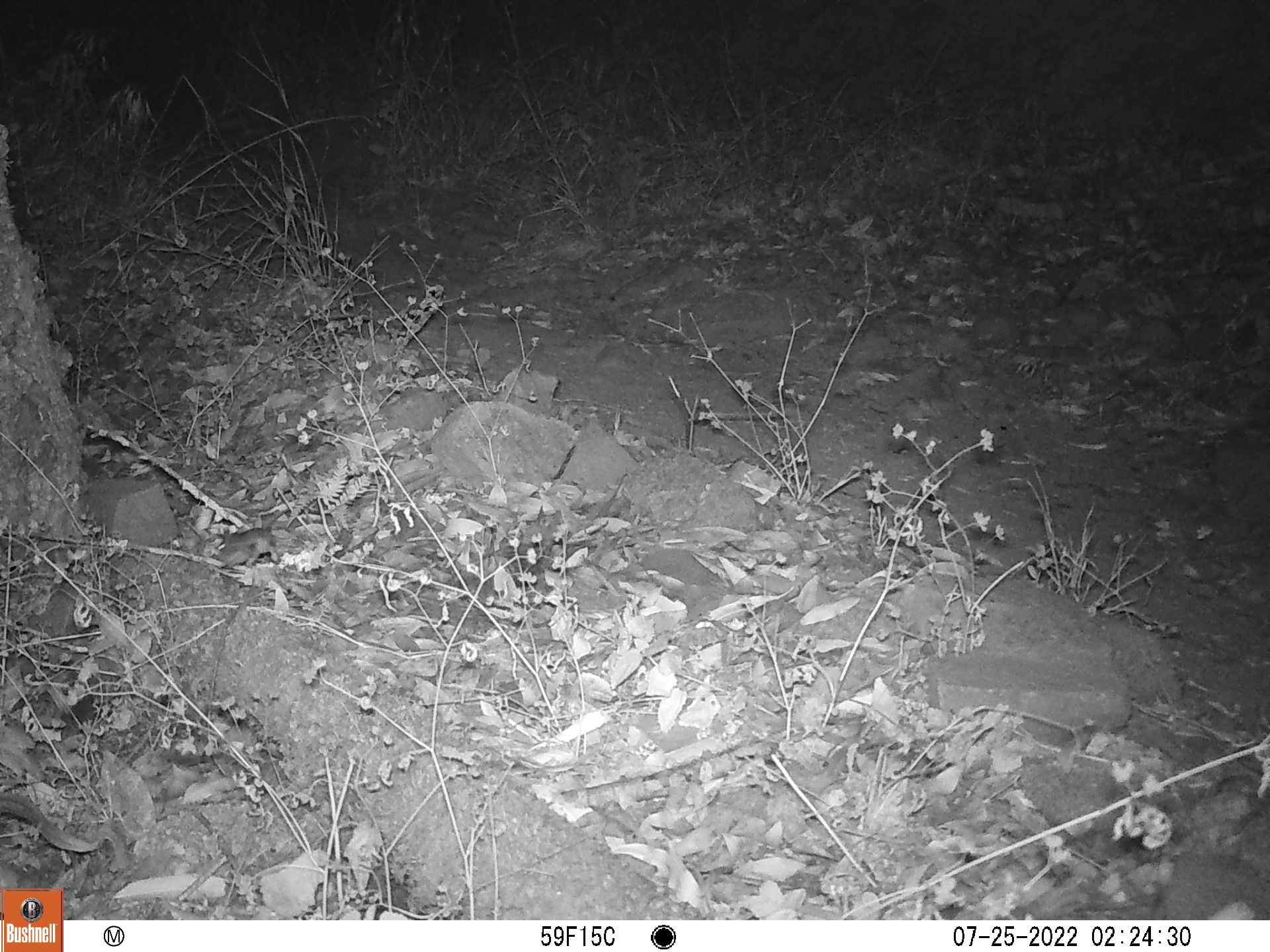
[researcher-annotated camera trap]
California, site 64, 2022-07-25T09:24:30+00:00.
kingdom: Animalia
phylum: Chordata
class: Mammalia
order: Rodentia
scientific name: Rodentia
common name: mouse or rat